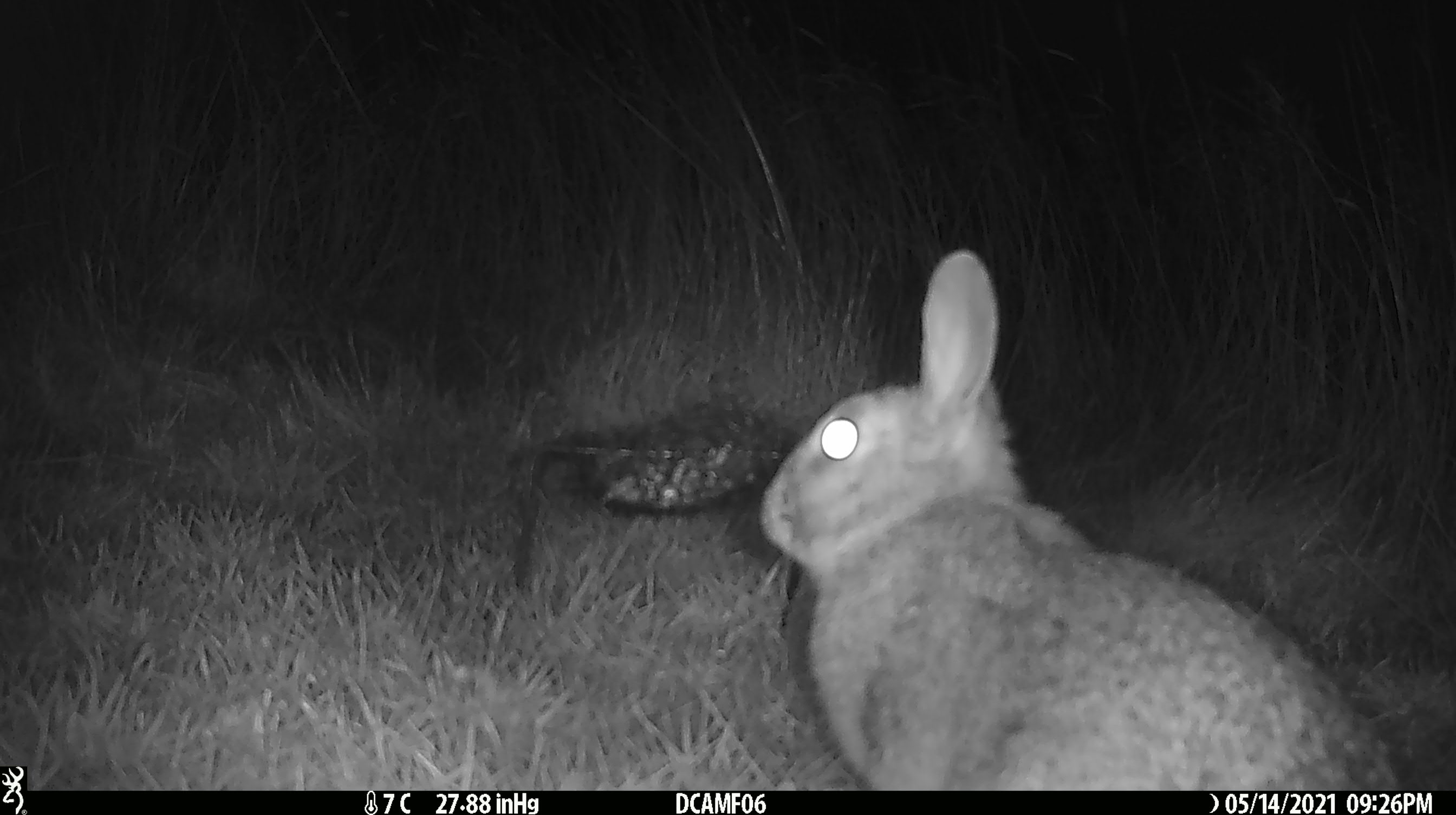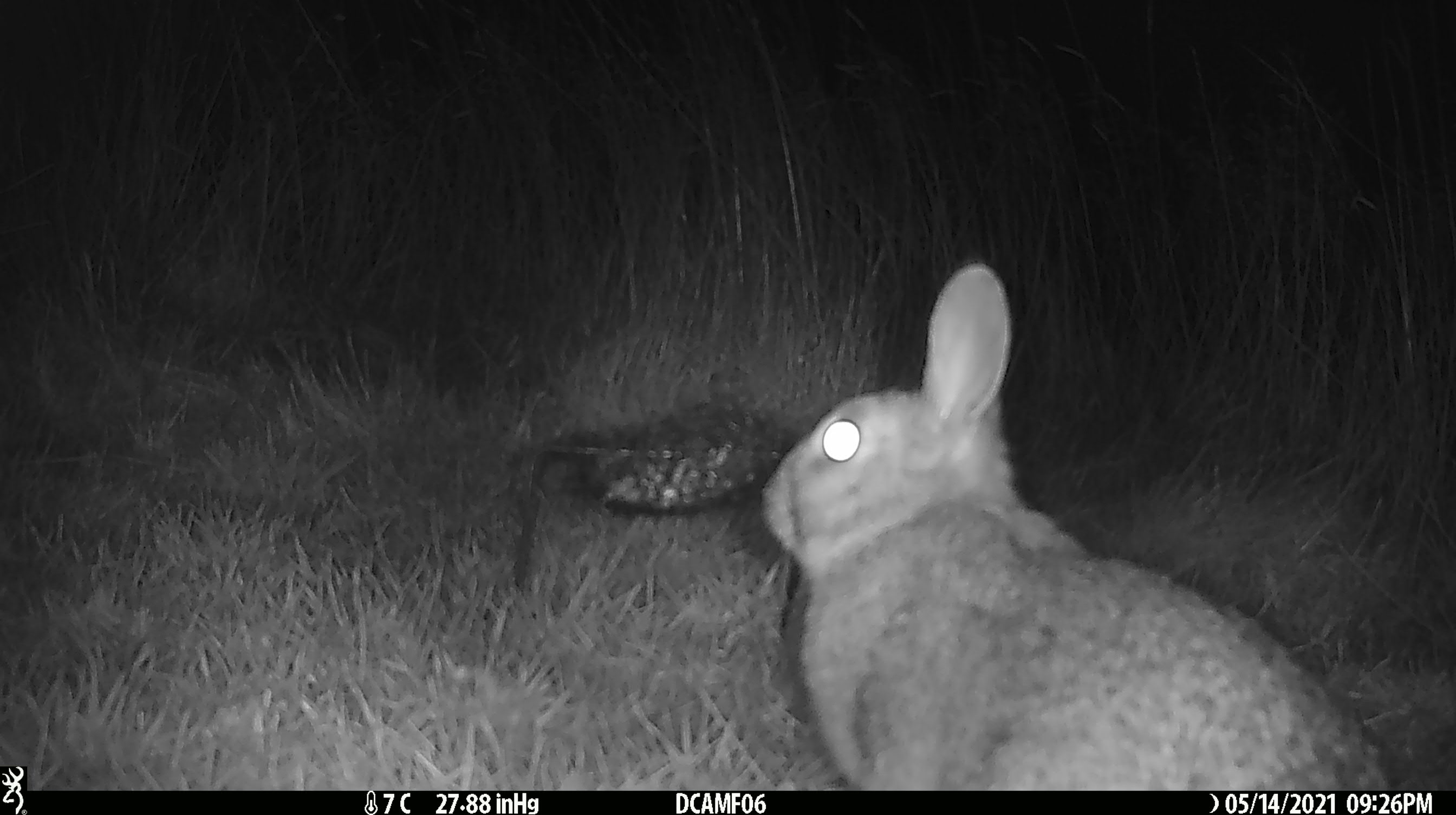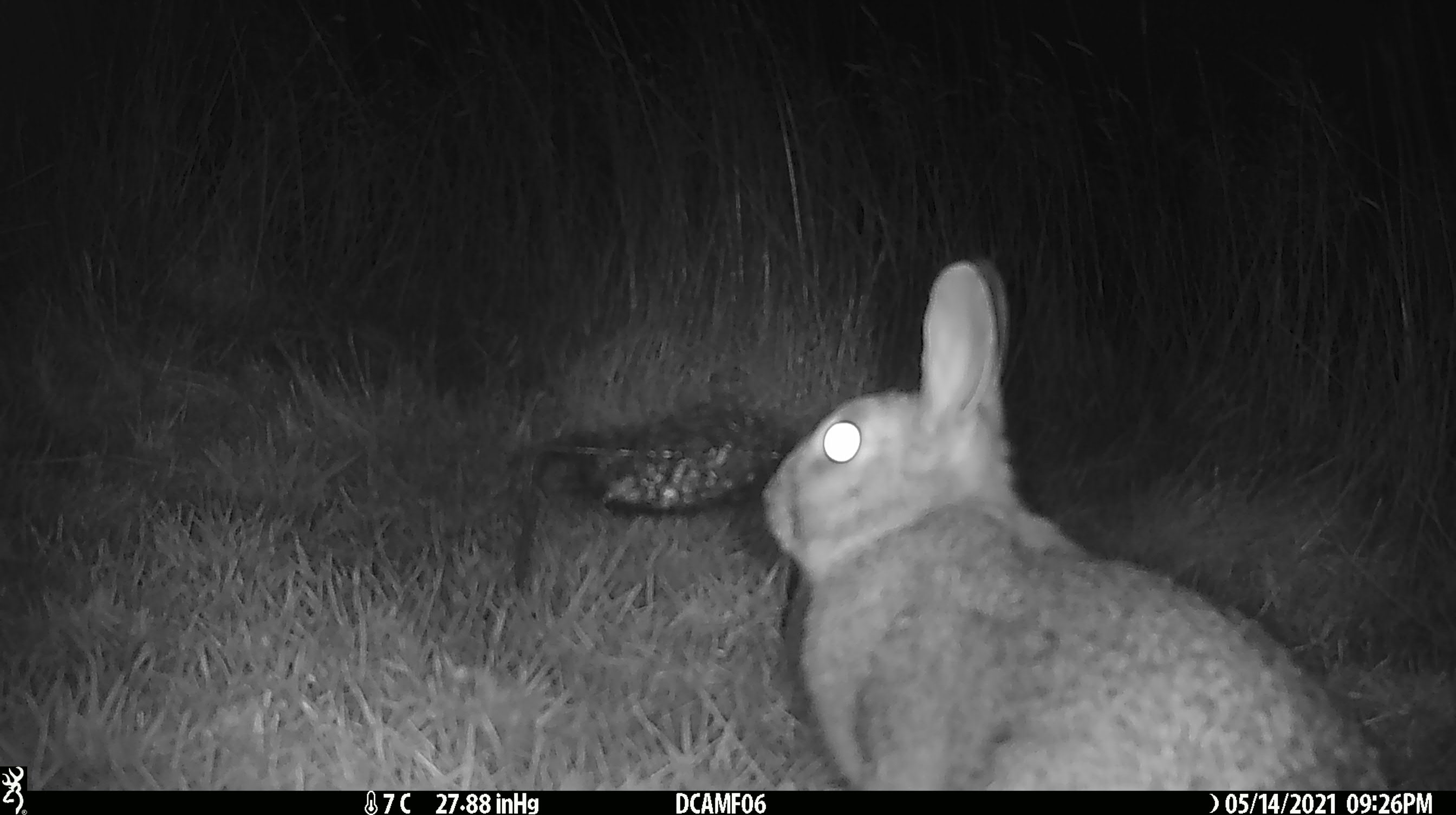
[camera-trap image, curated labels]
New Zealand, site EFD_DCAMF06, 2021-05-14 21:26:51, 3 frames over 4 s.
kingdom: Animalia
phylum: Chordata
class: Mammalia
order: Lagomorpha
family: Leporidae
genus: Oryctolagus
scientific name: Oryctolagus cuniculus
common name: european rabbit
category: rabbit